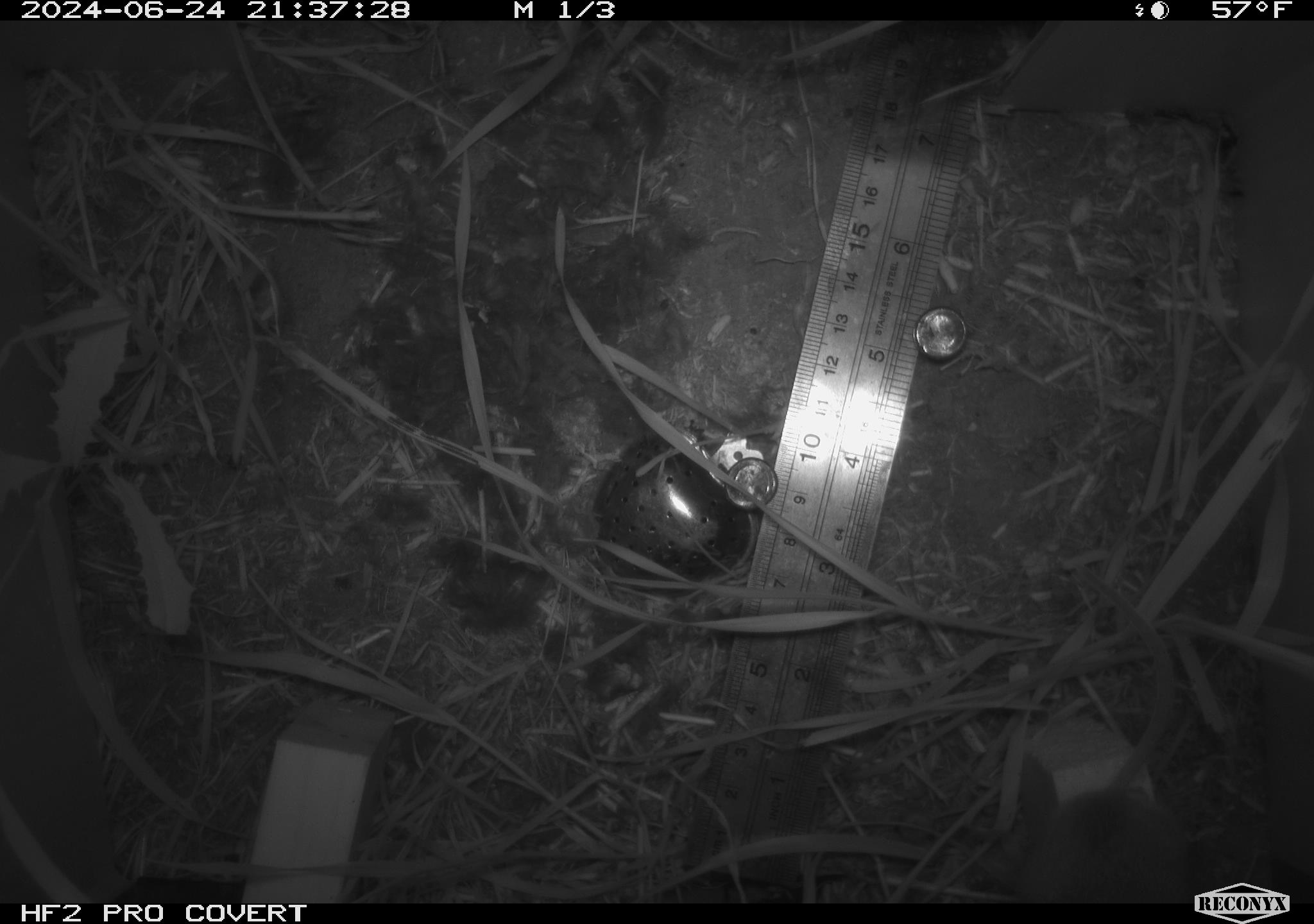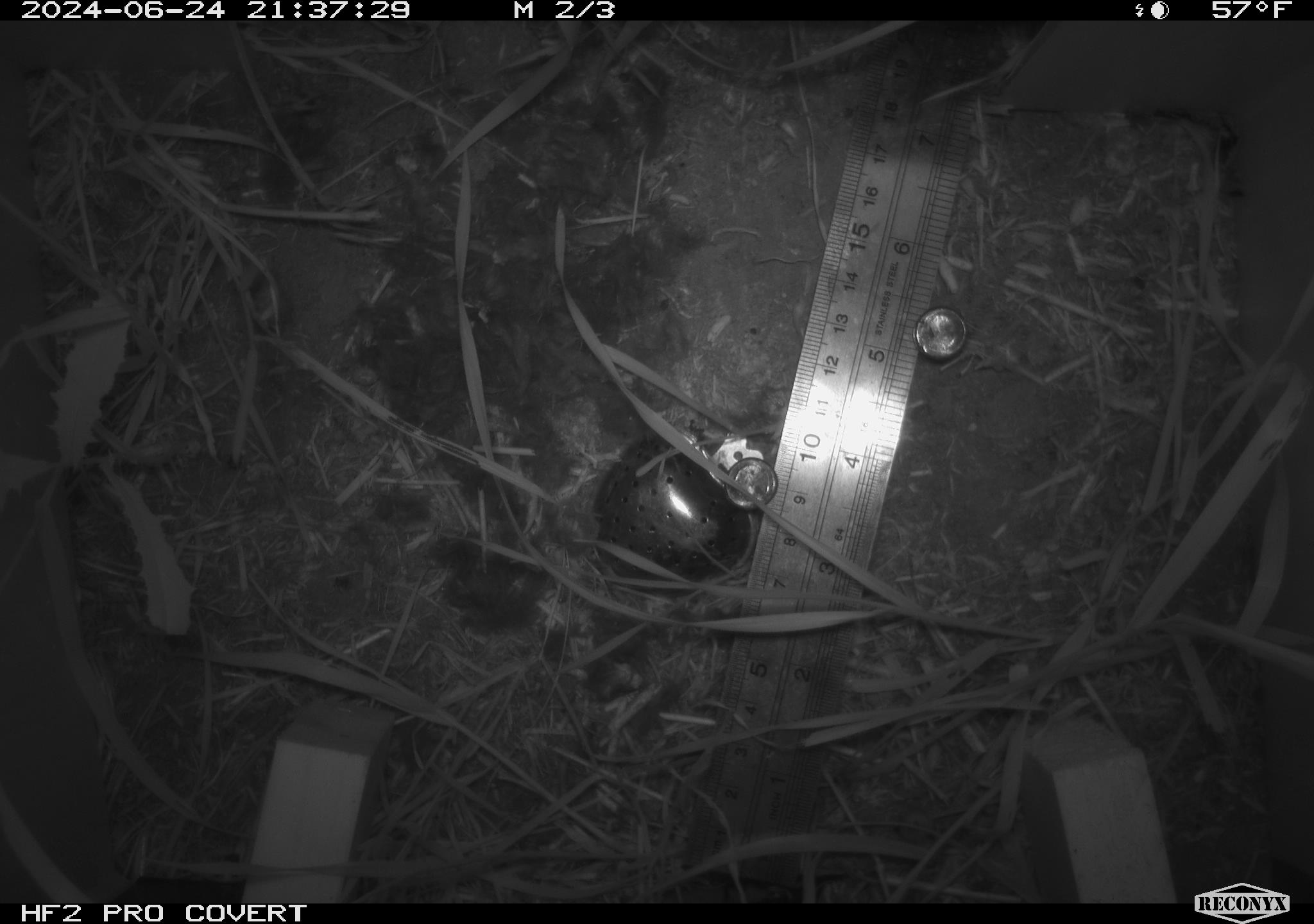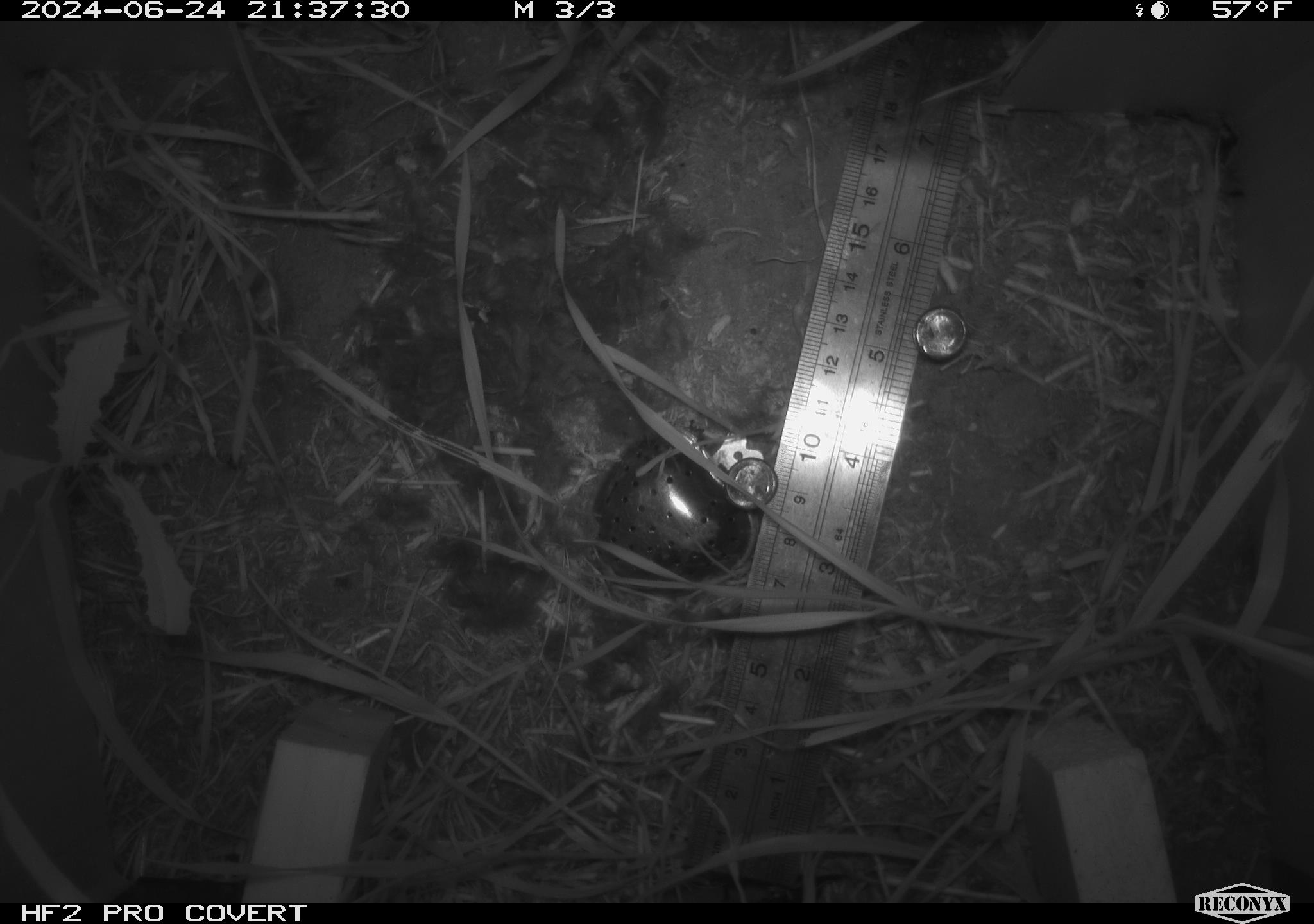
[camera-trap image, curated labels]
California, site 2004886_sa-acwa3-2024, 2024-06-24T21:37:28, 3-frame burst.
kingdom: Animalia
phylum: Chordata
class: Mammalia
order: Rodentia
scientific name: Rodentia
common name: mouse species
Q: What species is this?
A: Mouse species (Rodentia).